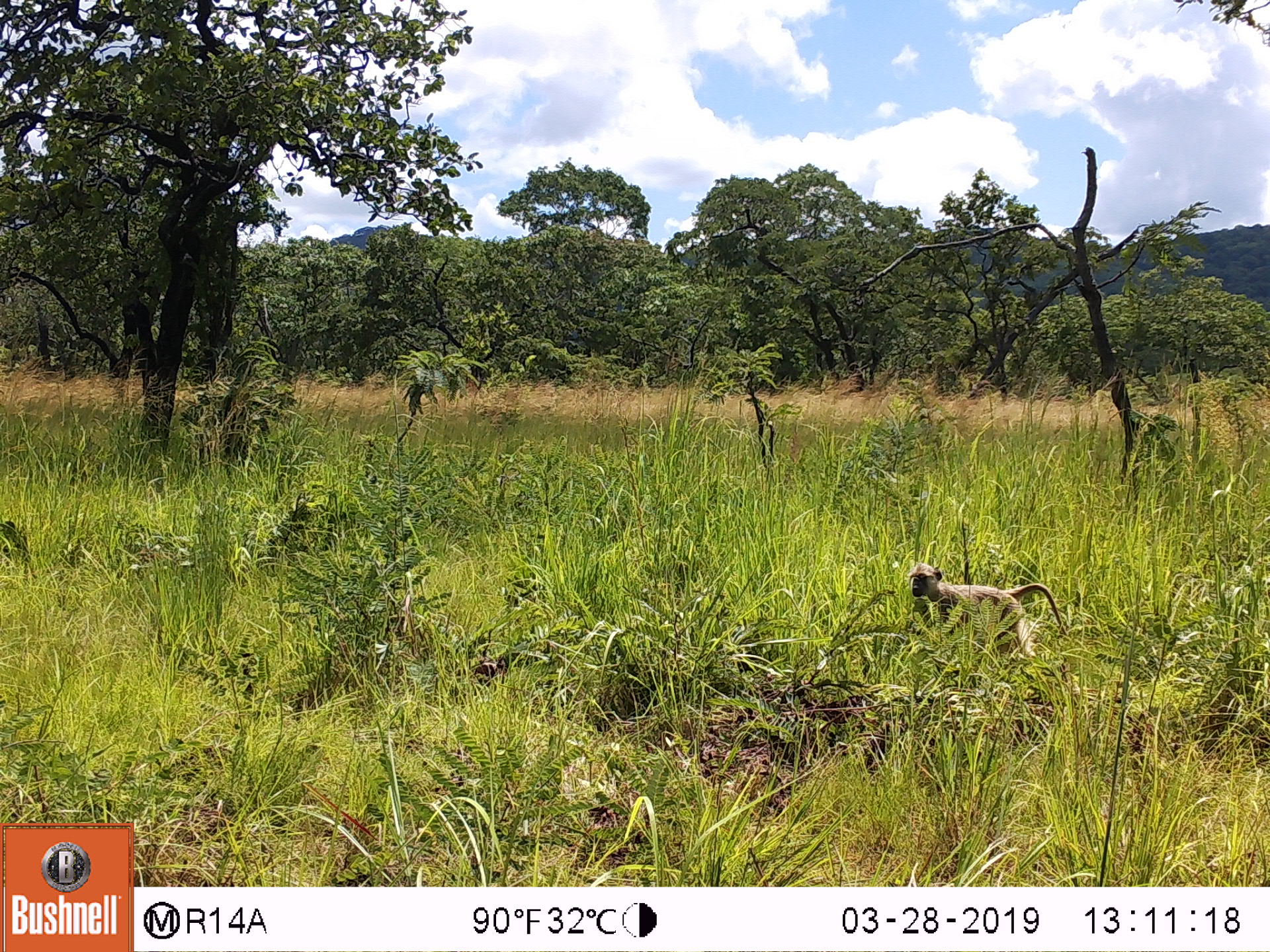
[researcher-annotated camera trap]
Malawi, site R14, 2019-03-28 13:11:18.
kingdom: Animalia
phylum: Chordata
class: Mammalia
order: Primates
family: Cercopithecidae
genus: Papio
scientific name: Papio cynocephalus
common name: yellow baboon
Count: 1.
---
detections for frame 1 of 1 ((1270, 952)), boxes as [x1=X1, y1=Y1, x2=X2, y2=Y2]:
yellow baboon: [x1=902, y1=556, x2=1067, y2=671]